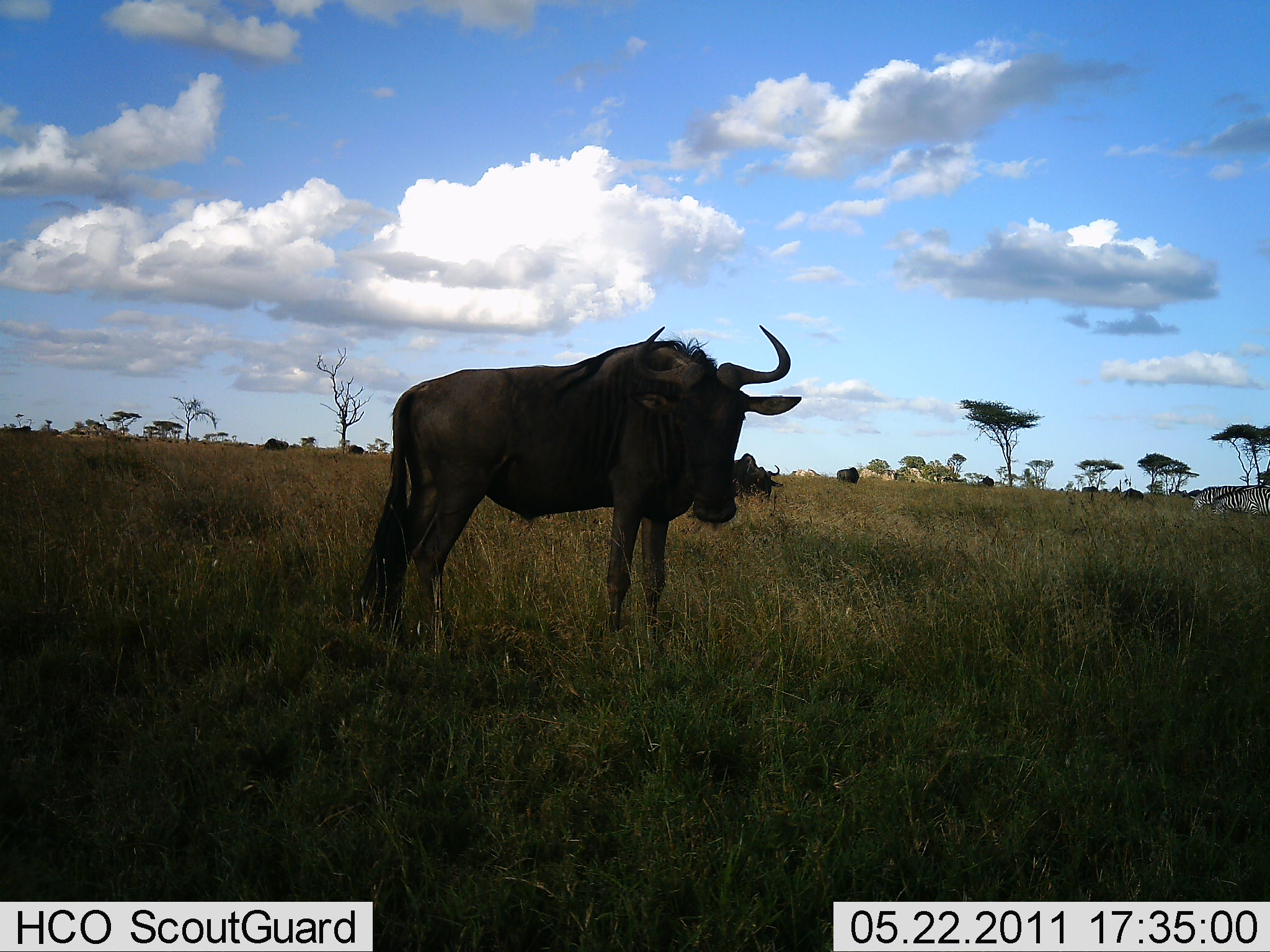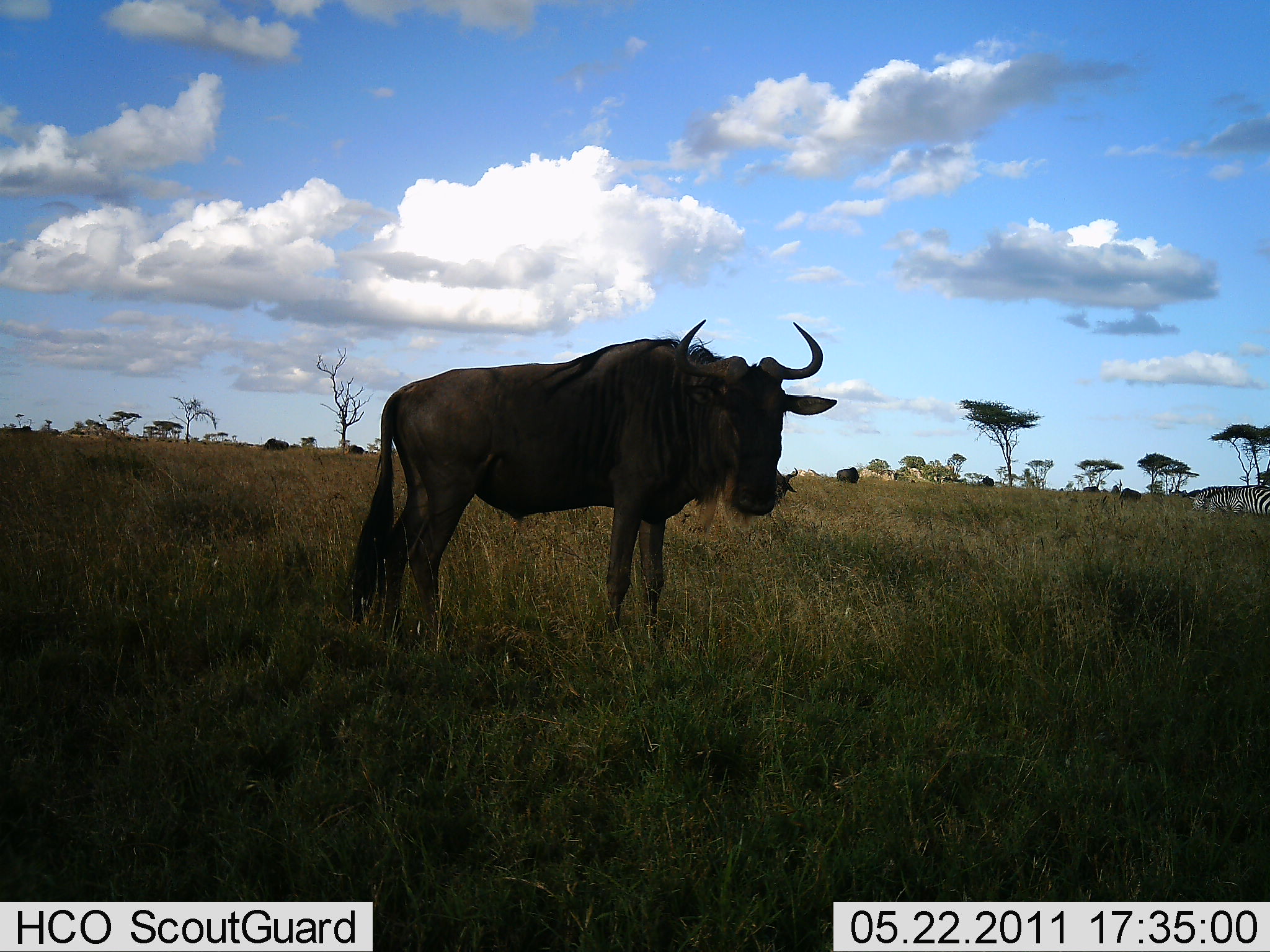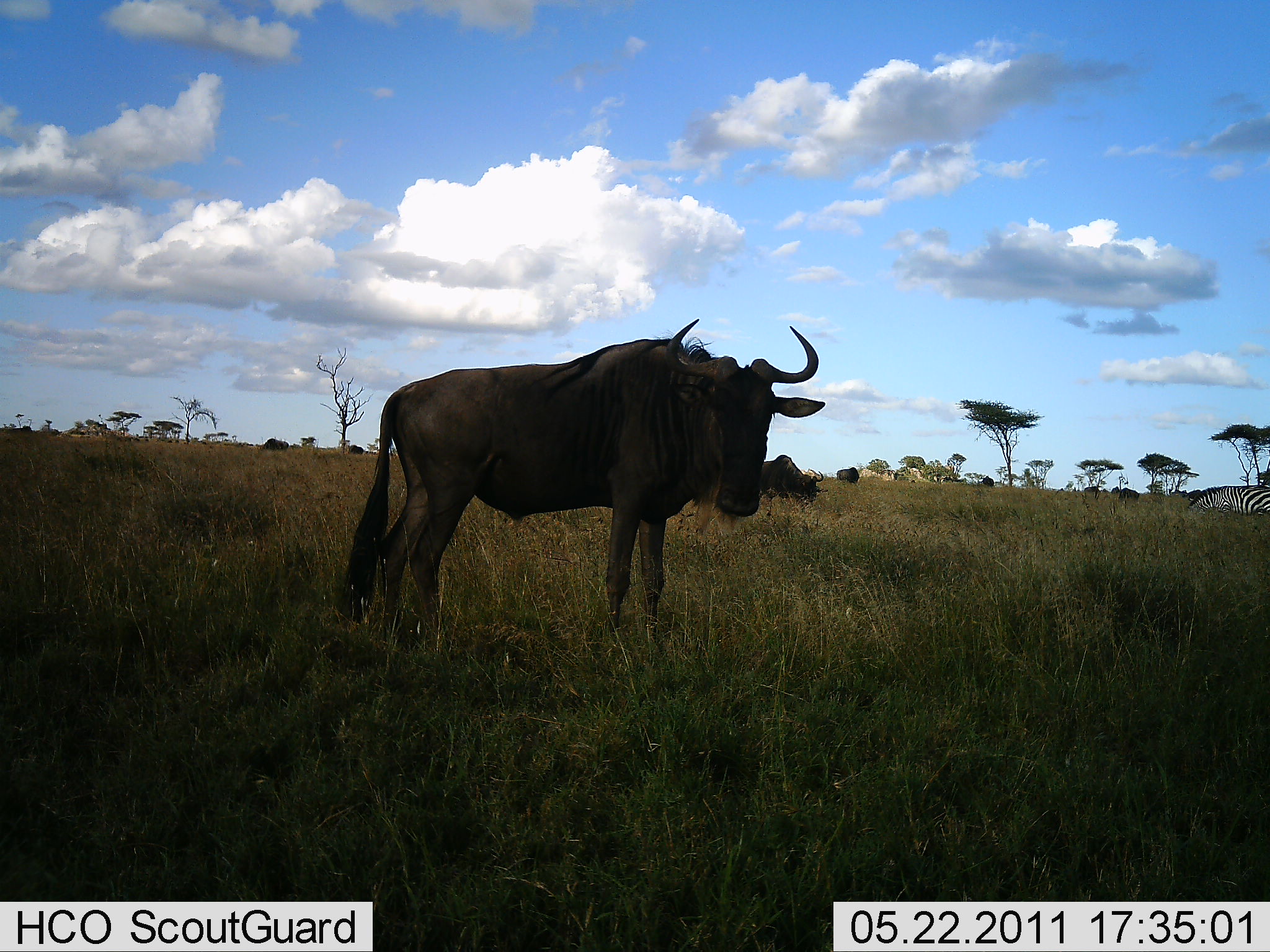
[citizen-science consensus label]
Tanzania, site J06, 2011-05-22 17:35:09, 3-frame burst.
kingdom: Animalia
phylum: Chordata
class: Mammalia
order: Artiodactyla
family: Bovidae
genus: Connochaetes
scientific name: Connochaetes taurinus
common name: blue wildebeest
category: wildebeest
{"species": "wildebeest (blue wildebeest) (Connochaetes taurinus)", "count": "3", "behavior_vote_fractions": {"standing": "100%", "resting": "0%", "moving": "0%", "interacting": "0%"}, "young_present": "0%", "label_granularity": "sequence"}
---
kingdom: Animalia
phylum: Chordata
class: Mammalia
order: Perissodactyla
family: Equidae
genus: Equus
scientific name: Equus quagga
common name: plains zebra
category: zebra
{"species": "zebra (plains zebra) (Equus quagga)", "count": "2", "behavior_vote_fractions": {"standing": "33%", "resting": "0%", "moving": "33%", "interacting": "0%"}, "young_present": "0%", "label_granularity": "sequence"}